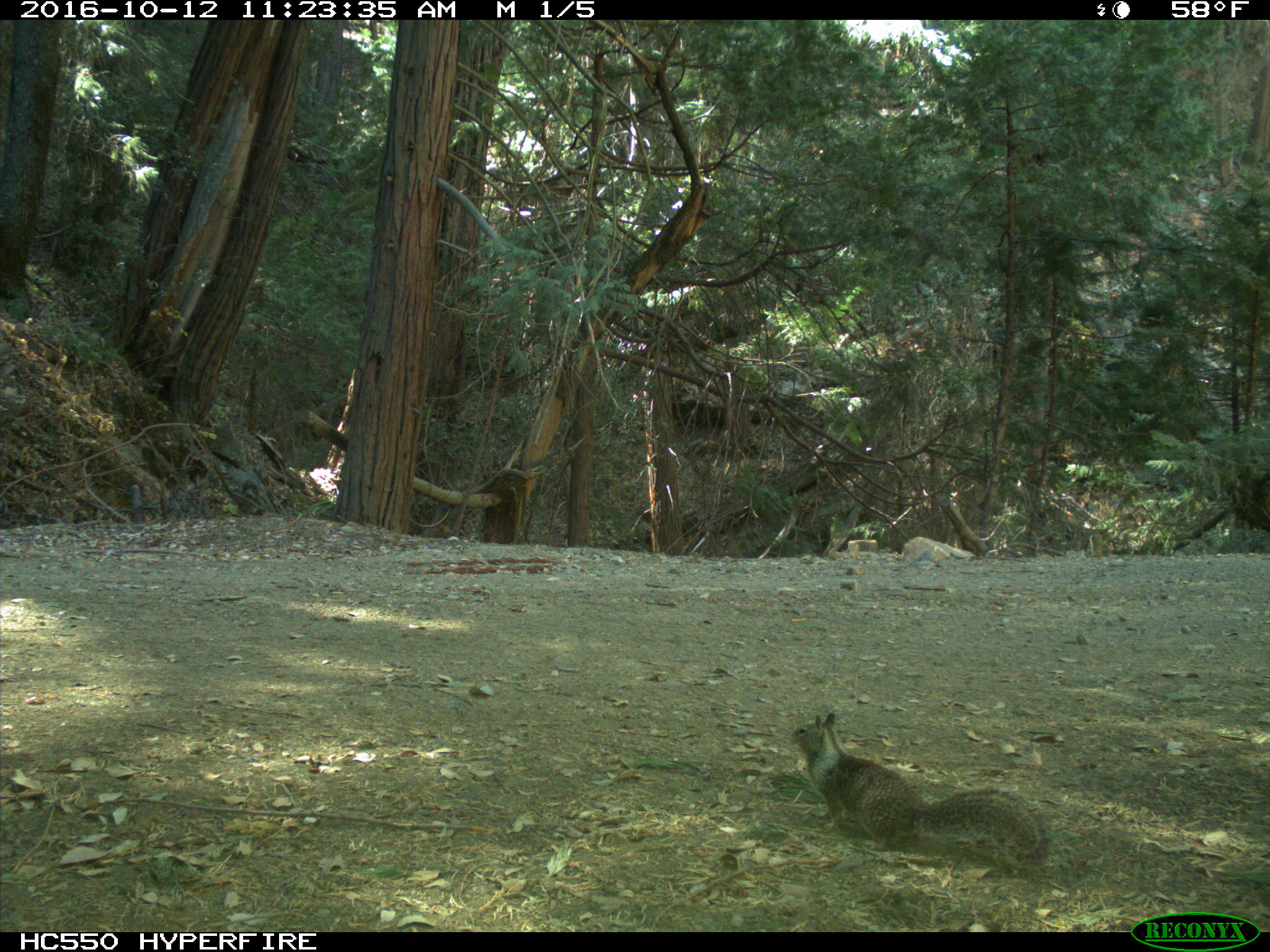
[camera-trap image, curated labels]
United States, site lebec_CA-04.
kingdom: Animalia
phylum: Chordata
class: Mammalia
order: Rodentia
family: Sciuridae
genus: Otospermophilus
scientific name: Otospermophilus beecheyi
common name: california ground squirrel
Otospermophilus beecheyi (california ground squirrel).